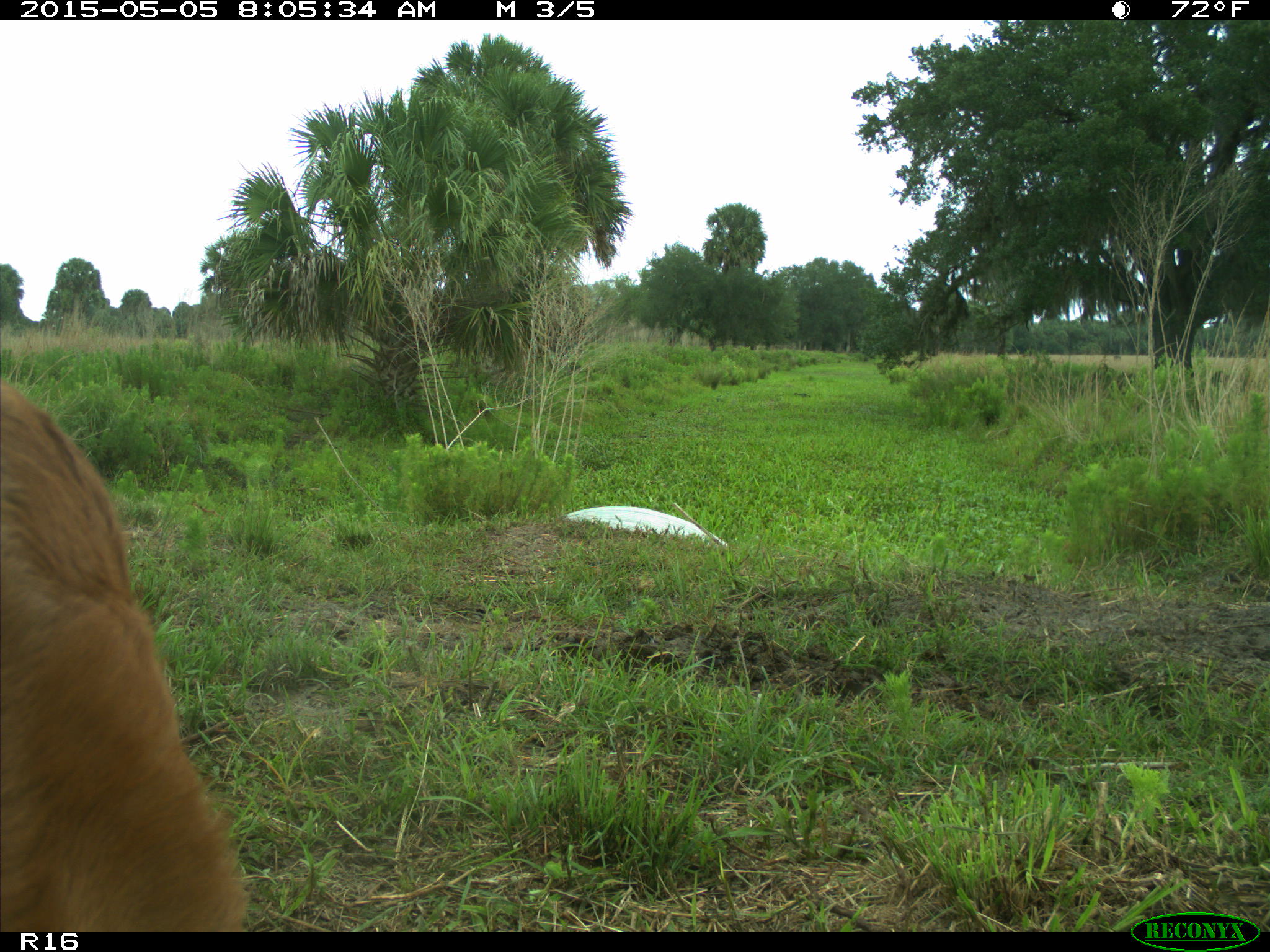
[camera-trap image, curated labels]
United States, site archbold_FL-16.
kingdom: Animalia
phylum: Chordata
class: Mammalia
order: Artiodactyla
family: Bovidae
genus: Bos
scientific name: Bos taurus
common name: domestic cow